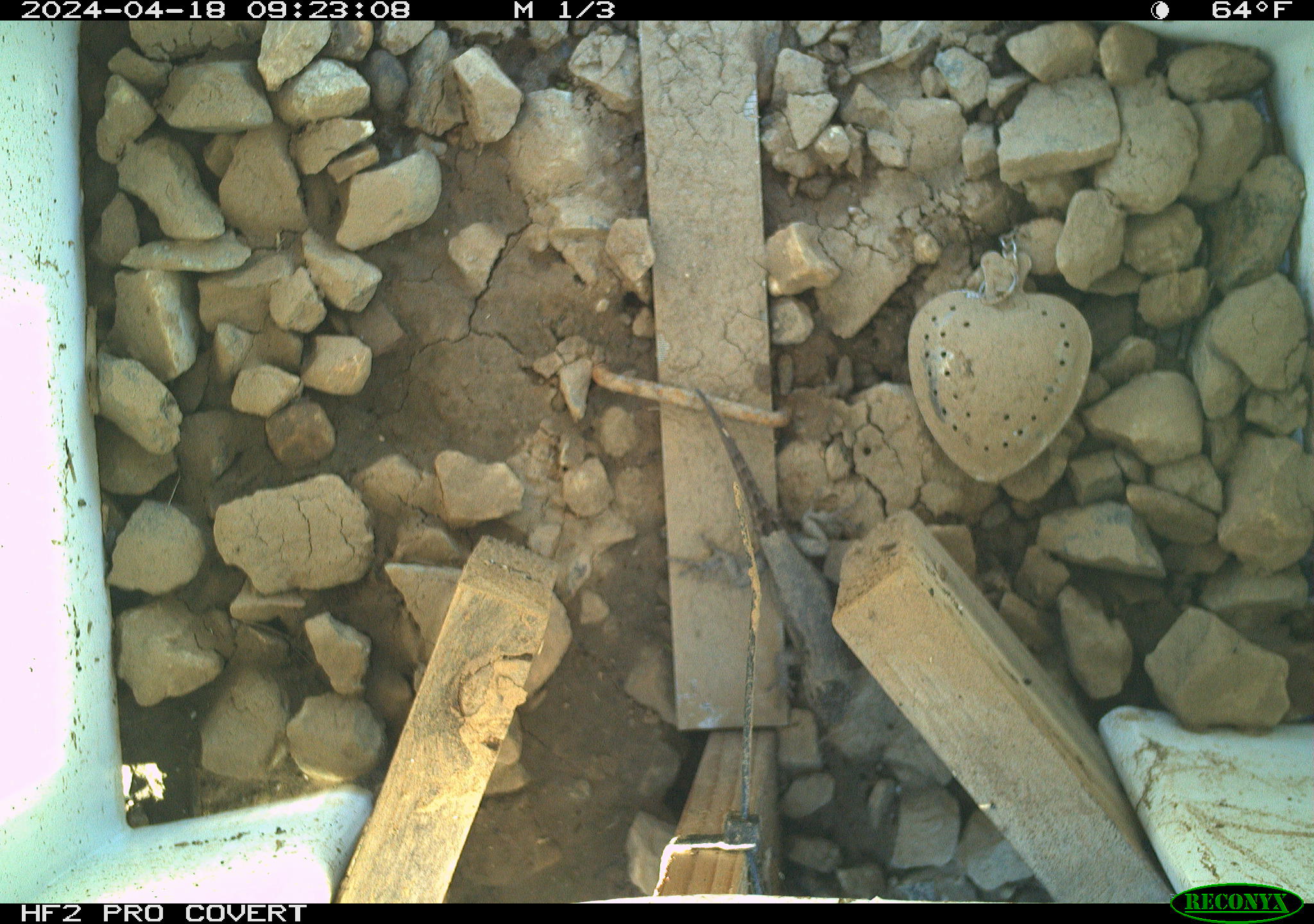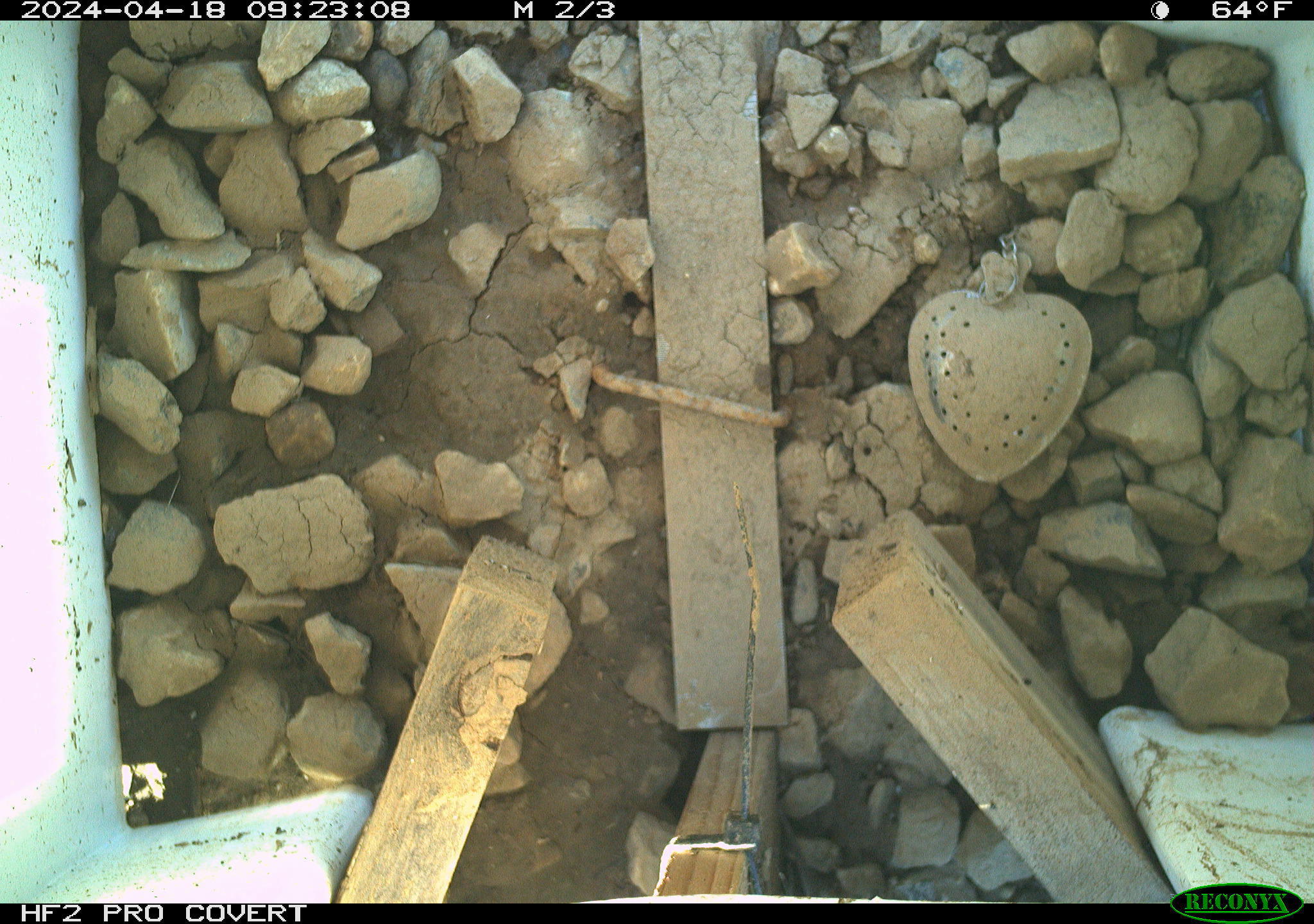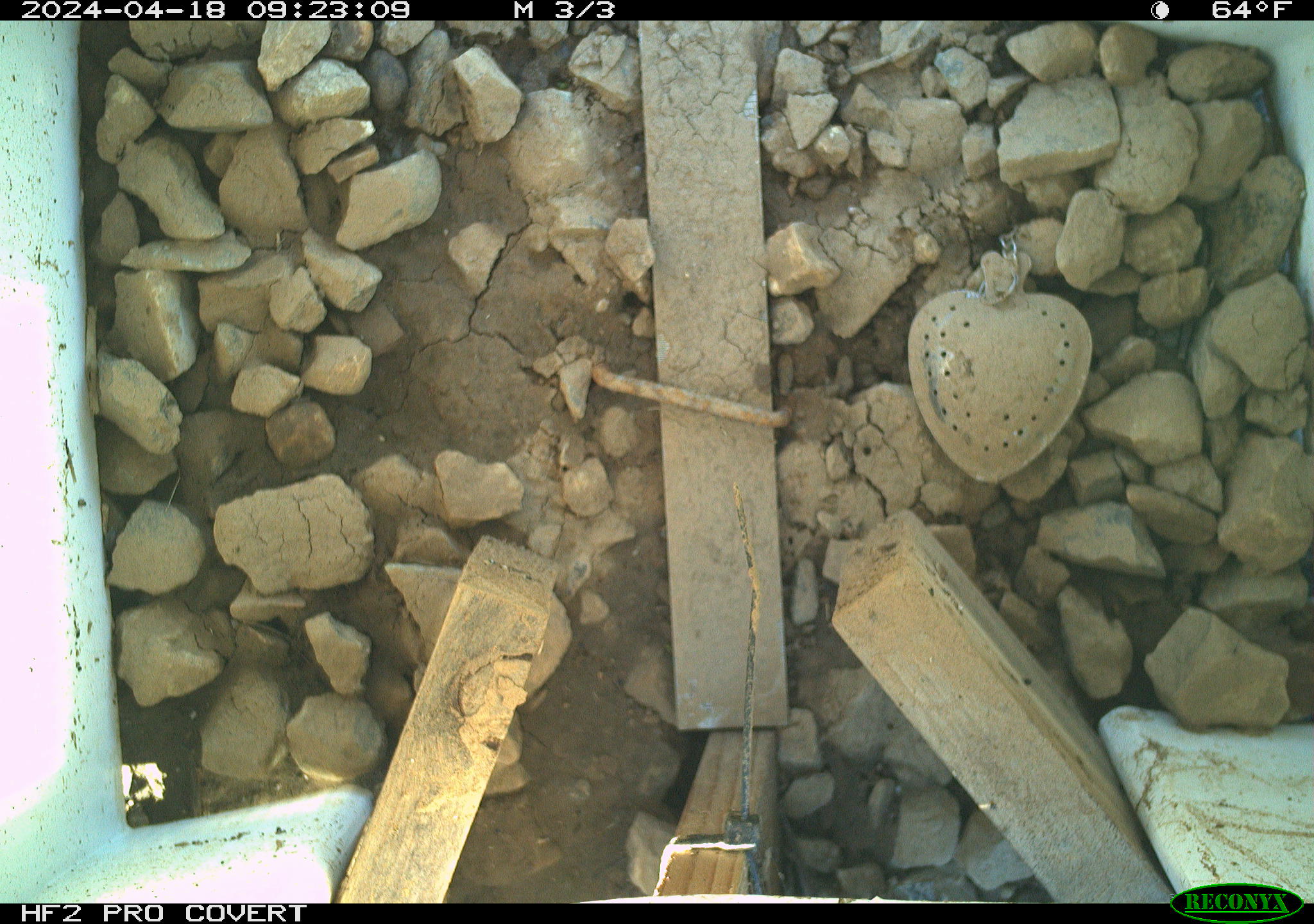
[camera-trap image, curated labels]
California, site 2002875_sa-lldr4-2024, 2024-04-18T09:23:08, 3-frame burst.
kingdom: Animalia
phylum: Chordata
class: Reptilia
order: Squamata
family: Phrynosomatidae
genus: Sceloporus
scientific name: Sceloporus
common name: spiny lizards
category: sceloporus species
Sceloporus species (spiny lizards) (Sceloporus).